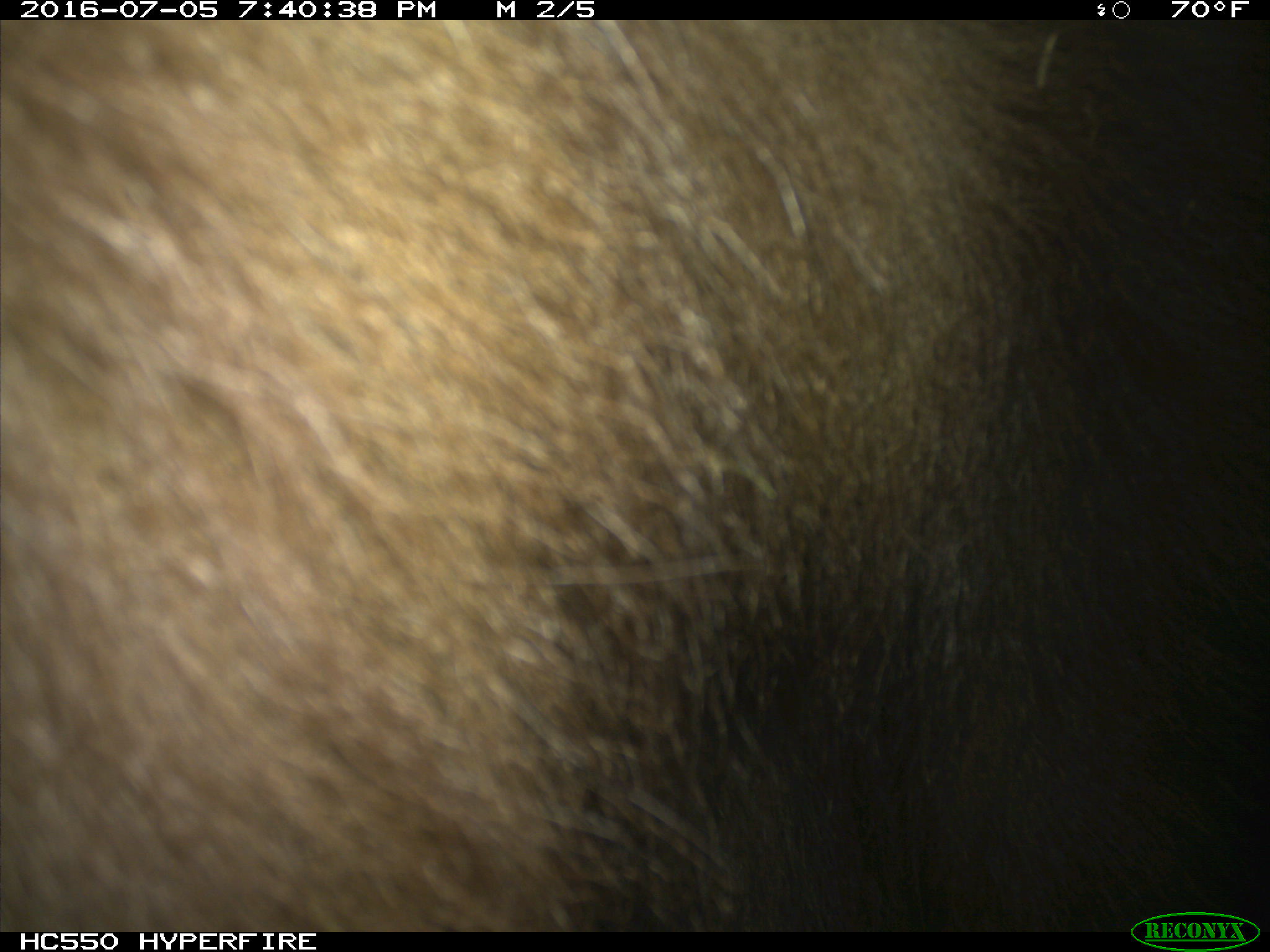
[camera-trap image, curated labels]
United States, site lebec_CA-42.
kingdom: Animalia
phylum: Chordata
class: Mammalia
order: Carnivora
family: Ursidae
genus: Ursus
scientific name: Ursus americanus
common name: american black bear